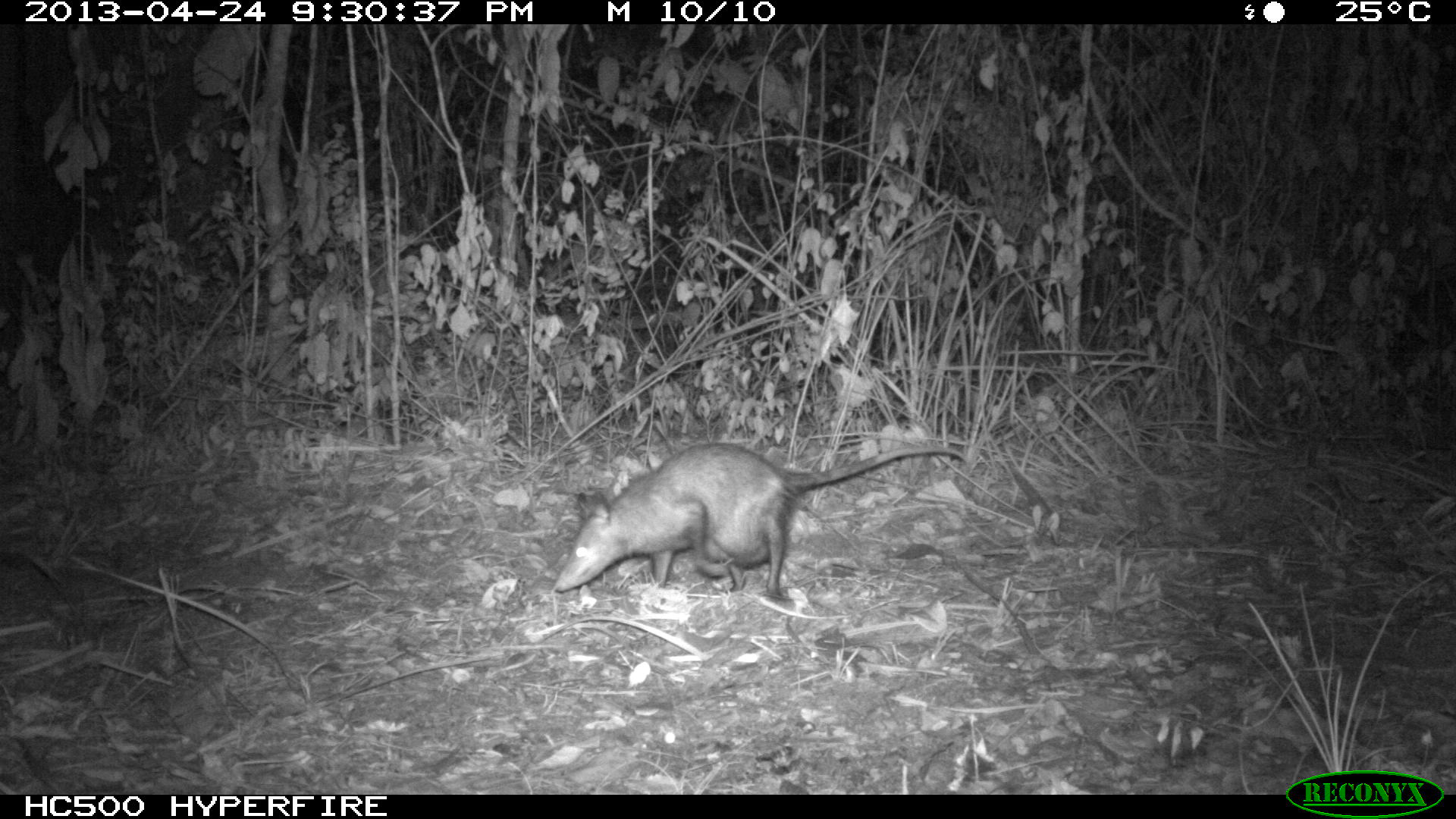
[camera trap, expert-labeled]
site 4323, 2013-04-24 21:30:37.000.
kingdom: Animalia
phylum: Chordata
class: Mammalia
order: Didelphimorphia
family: Didelphidae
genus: Didelphis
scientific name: Didelphis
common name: american opossums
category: didelphis sp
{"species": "didelphis sp (american opossums) (Didelphis)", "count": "1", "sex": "female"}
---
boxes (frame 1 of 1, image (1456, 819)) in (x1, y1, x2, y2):
didelphis sp: (554, 442, 966, 600)